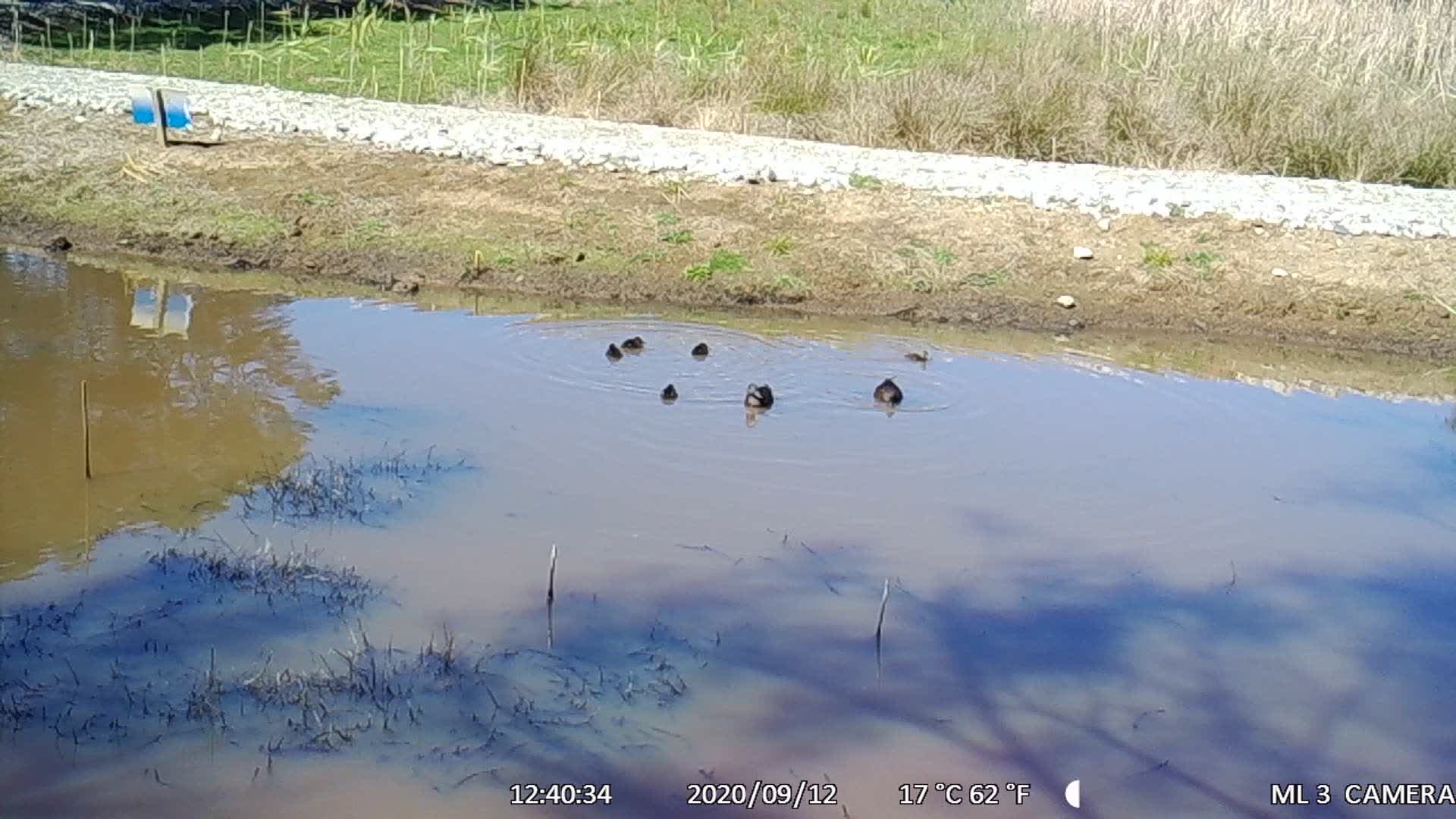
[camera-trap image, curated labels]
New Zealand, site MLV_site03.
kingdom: Animalia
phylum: Chordata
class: Aves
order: Anseriformes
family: Anatidae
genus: Anas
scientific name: Anas chlorotis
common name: brown teal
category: pateke